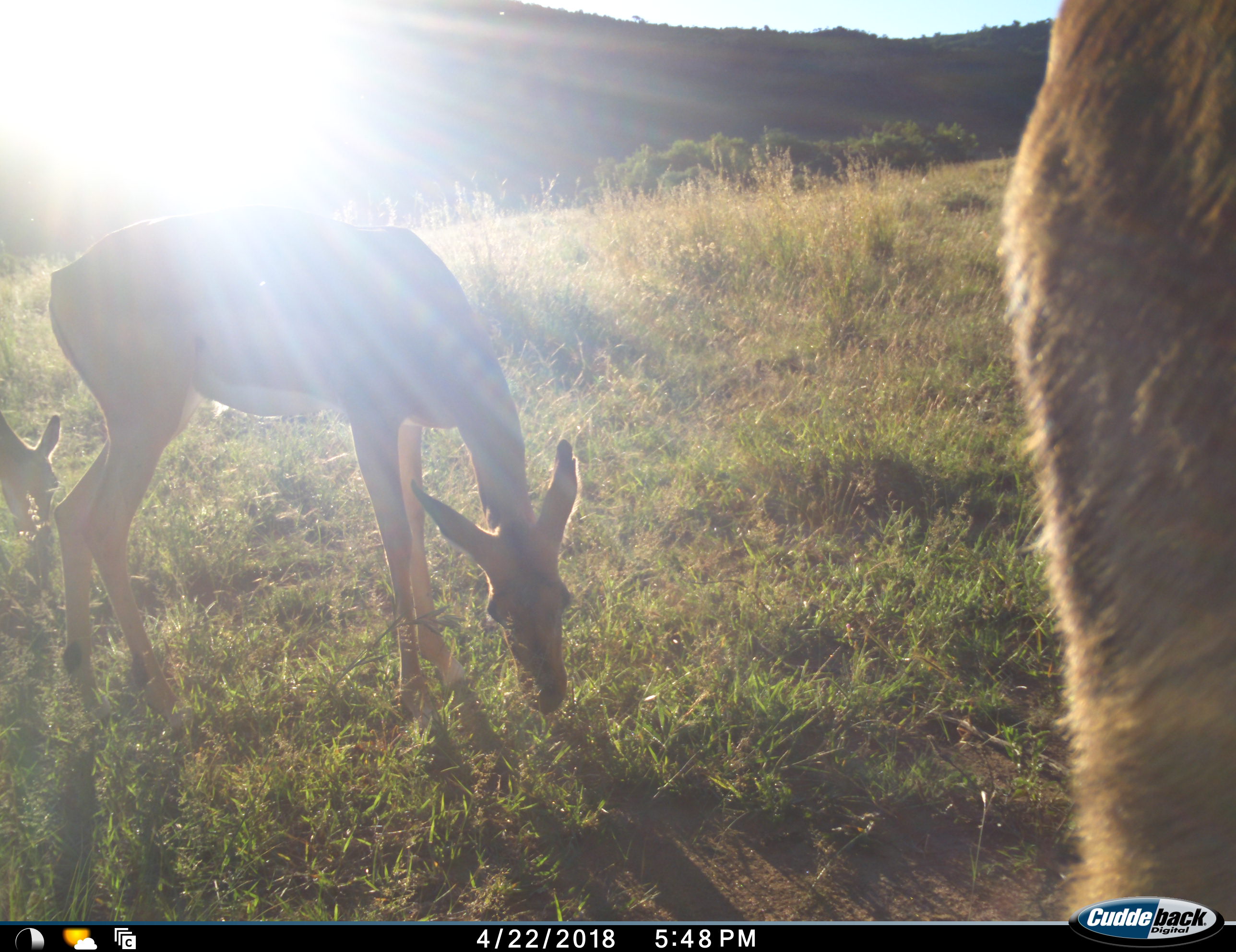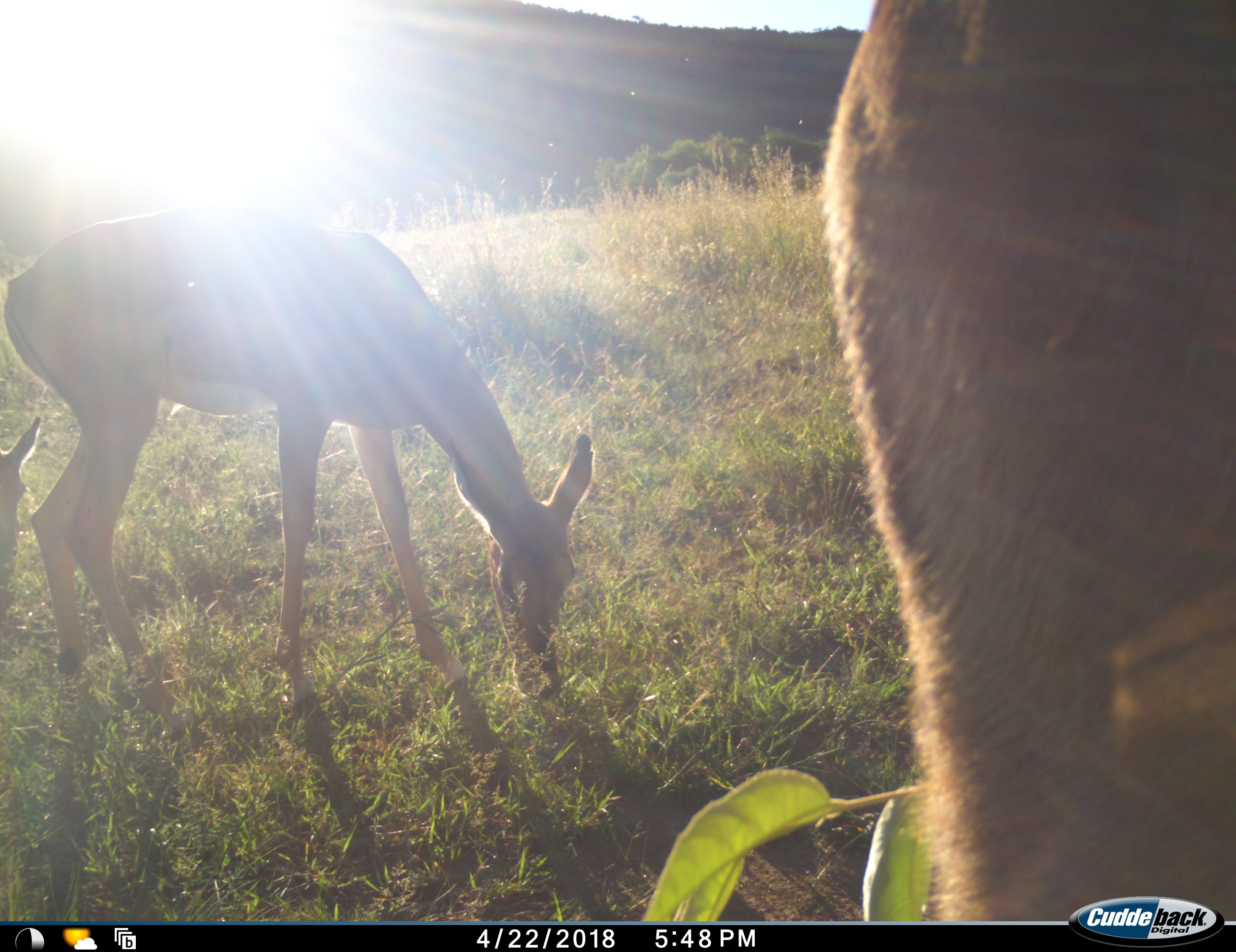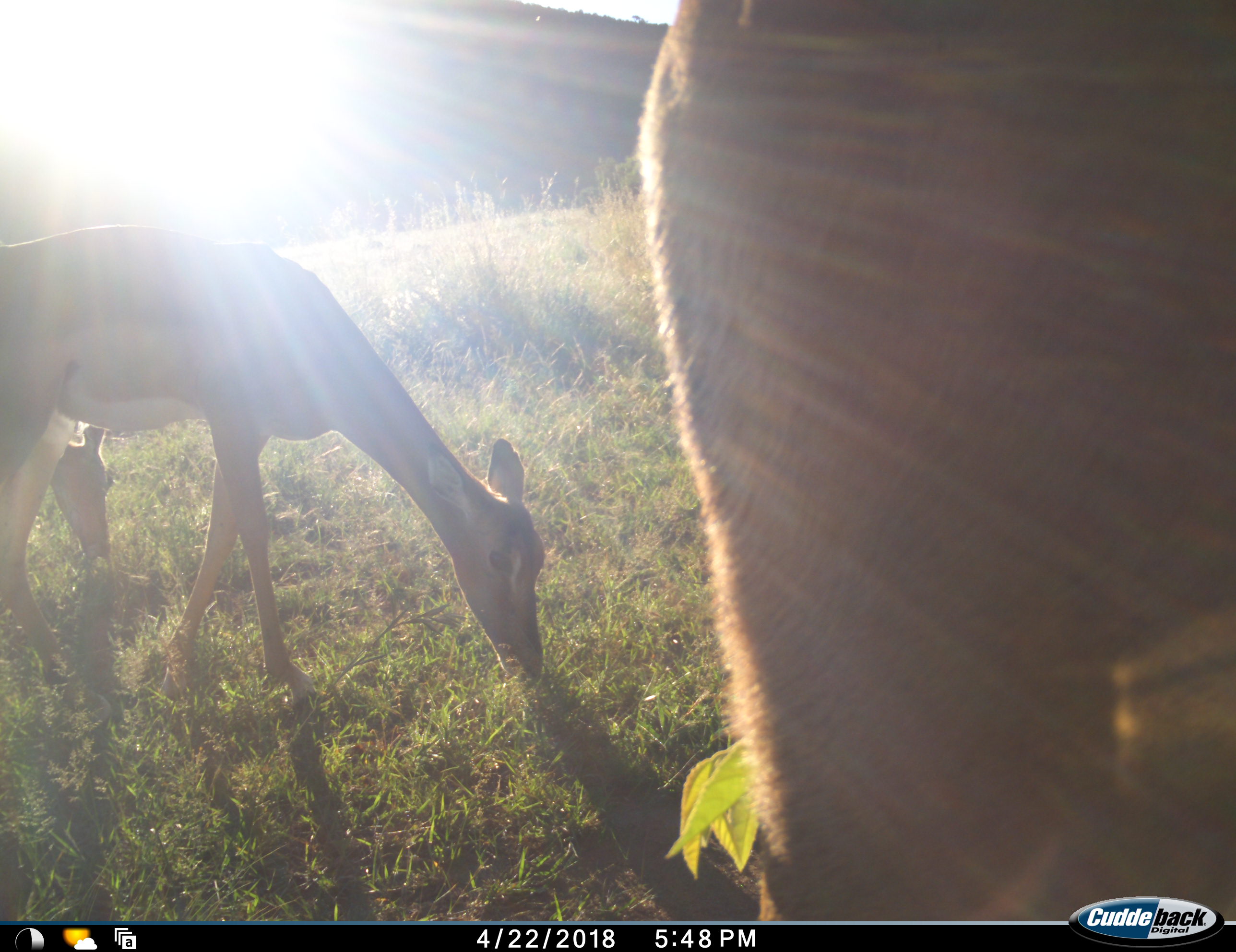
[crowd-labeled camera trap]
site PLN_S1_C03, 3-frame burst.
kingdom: Animalia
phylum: Chordata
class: Mammalia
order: Artiodactyla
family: Bovidae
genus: Aepyceros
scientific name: Aepyceros melampus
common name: impala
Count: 3.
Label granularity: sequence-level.